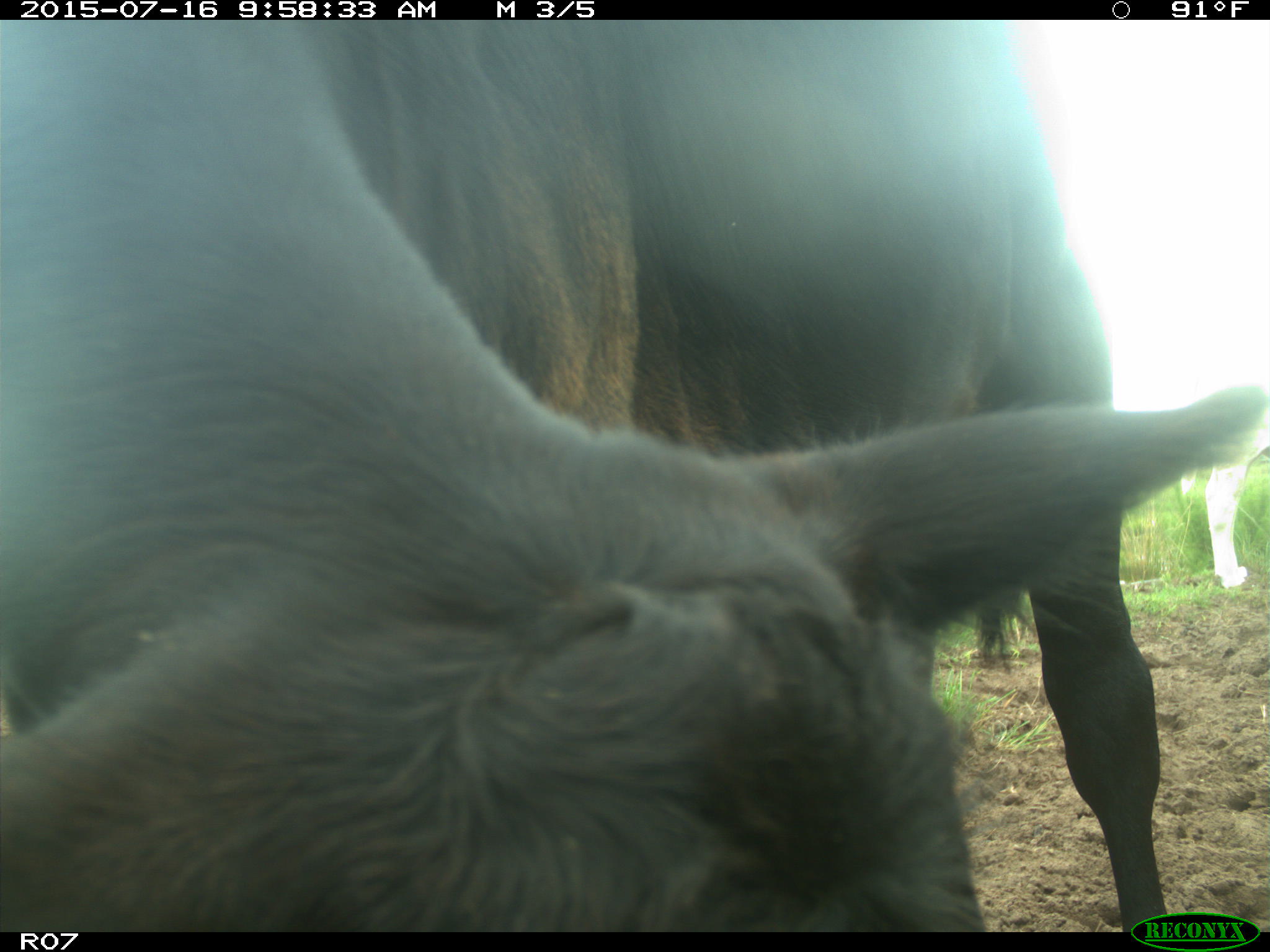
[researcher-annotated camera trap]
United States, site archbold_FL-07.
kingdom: Animalia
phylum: Chordata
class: Mammalia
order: Artiodactyla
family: Bovidae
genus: Bos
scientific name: Bos taurus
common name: domestic cow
Bos taurus (domestic cow).